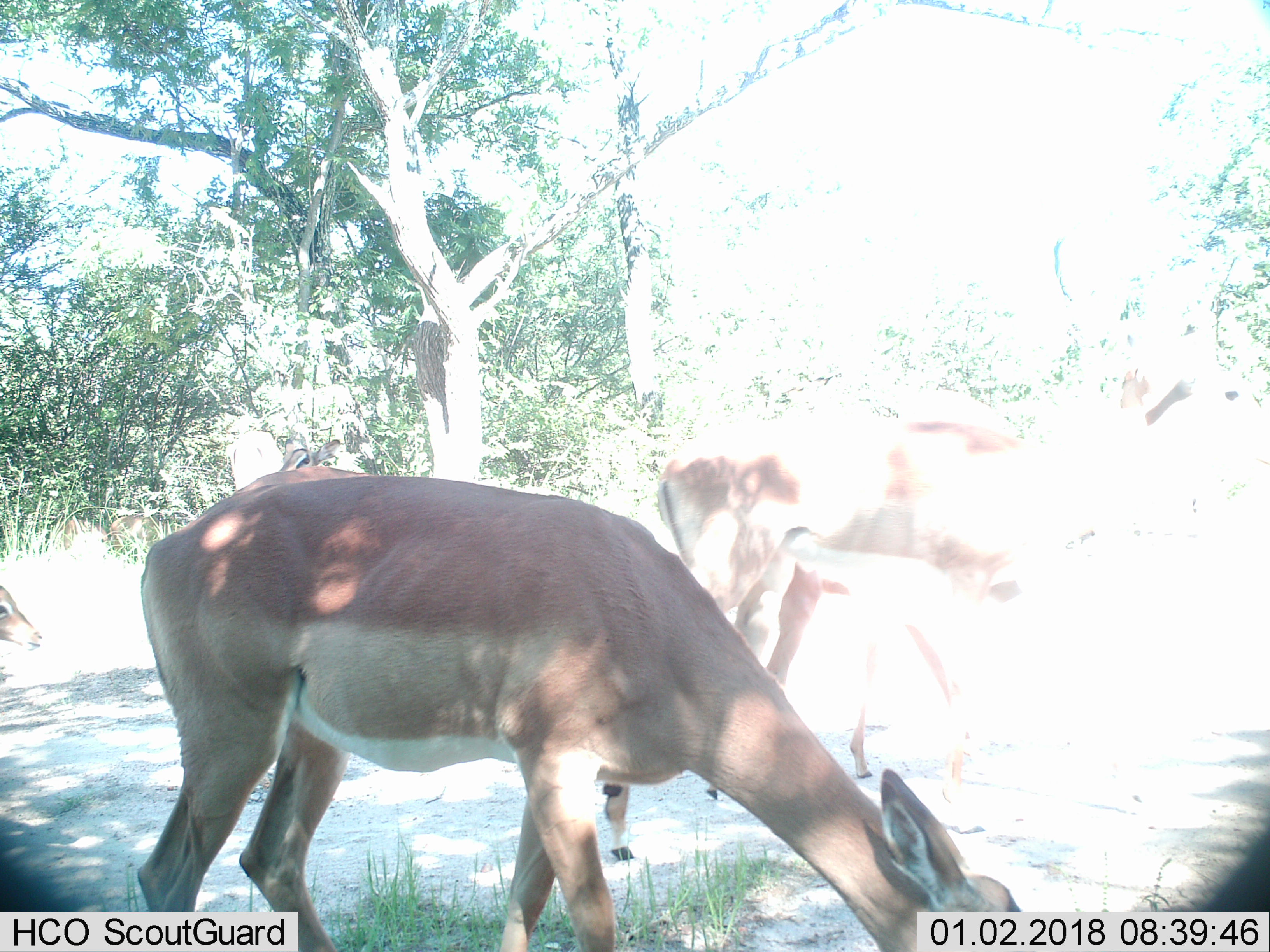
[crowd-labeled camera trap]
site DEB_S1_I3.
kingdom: Animalia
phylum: Chordata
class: Mammalia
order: Artiodactyla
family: Bovidae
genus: Aepyceros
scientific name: Aepyceros melampus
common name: impala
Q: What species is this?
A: Impala (Aepyceros melampus).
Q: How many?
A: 3.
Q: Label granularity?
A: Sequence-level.